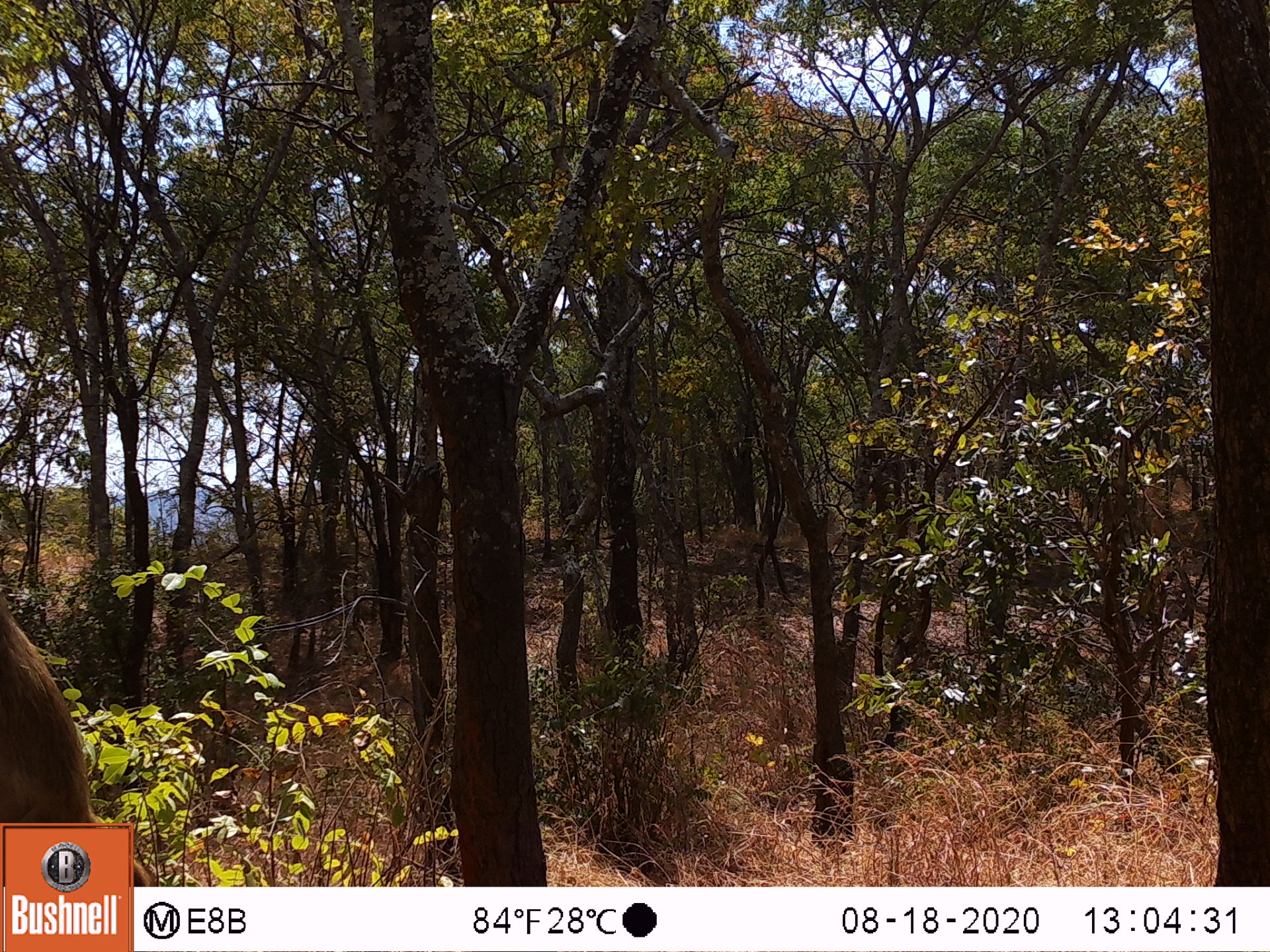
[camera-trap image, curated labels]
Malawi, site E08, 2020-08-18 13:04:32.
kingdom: Animalia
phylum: Chordata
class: Mammalia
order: Primates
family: Cercopithecidae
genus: Papio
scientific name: Papio cynocephalus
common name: yellow baboon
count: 1